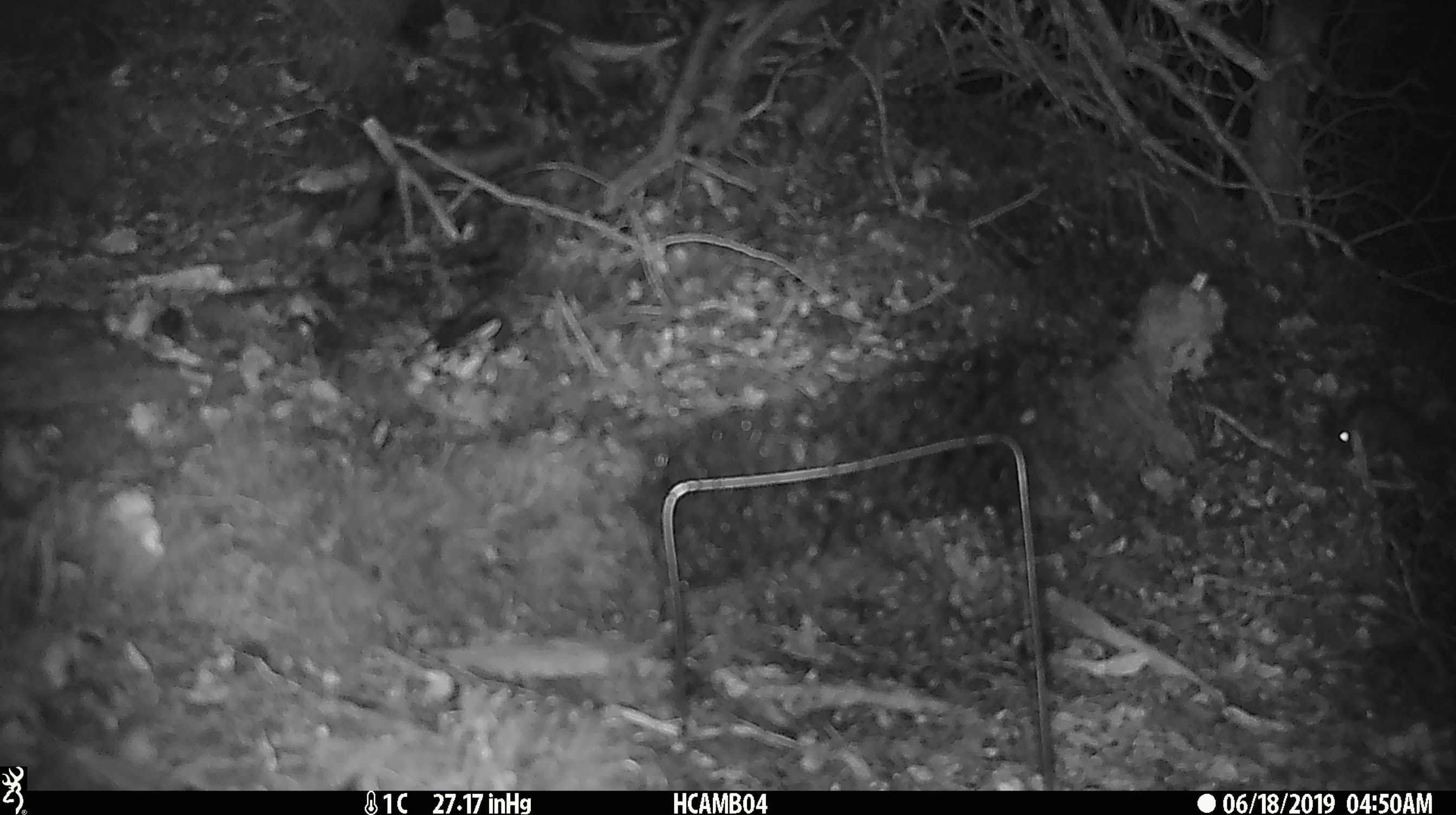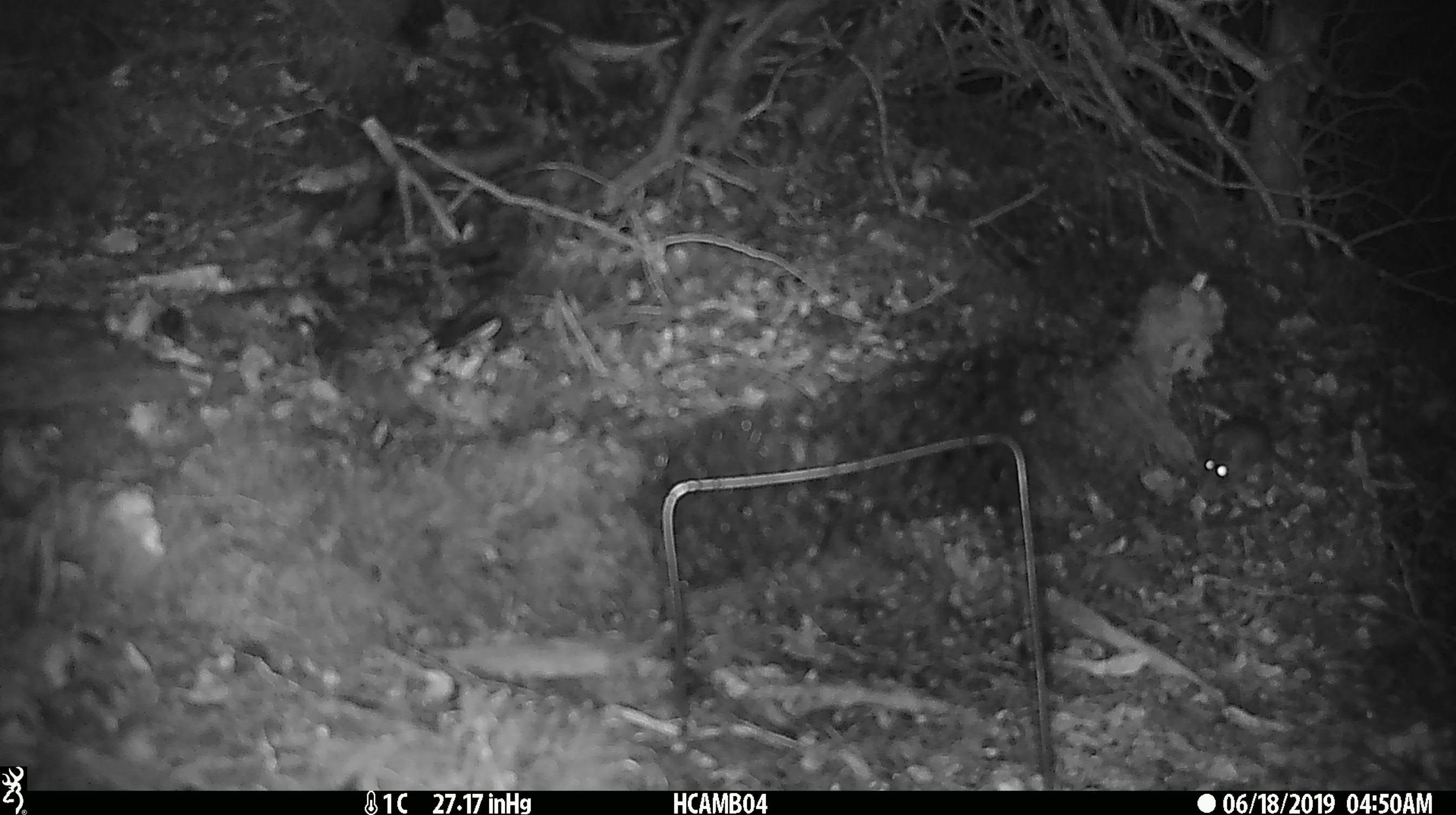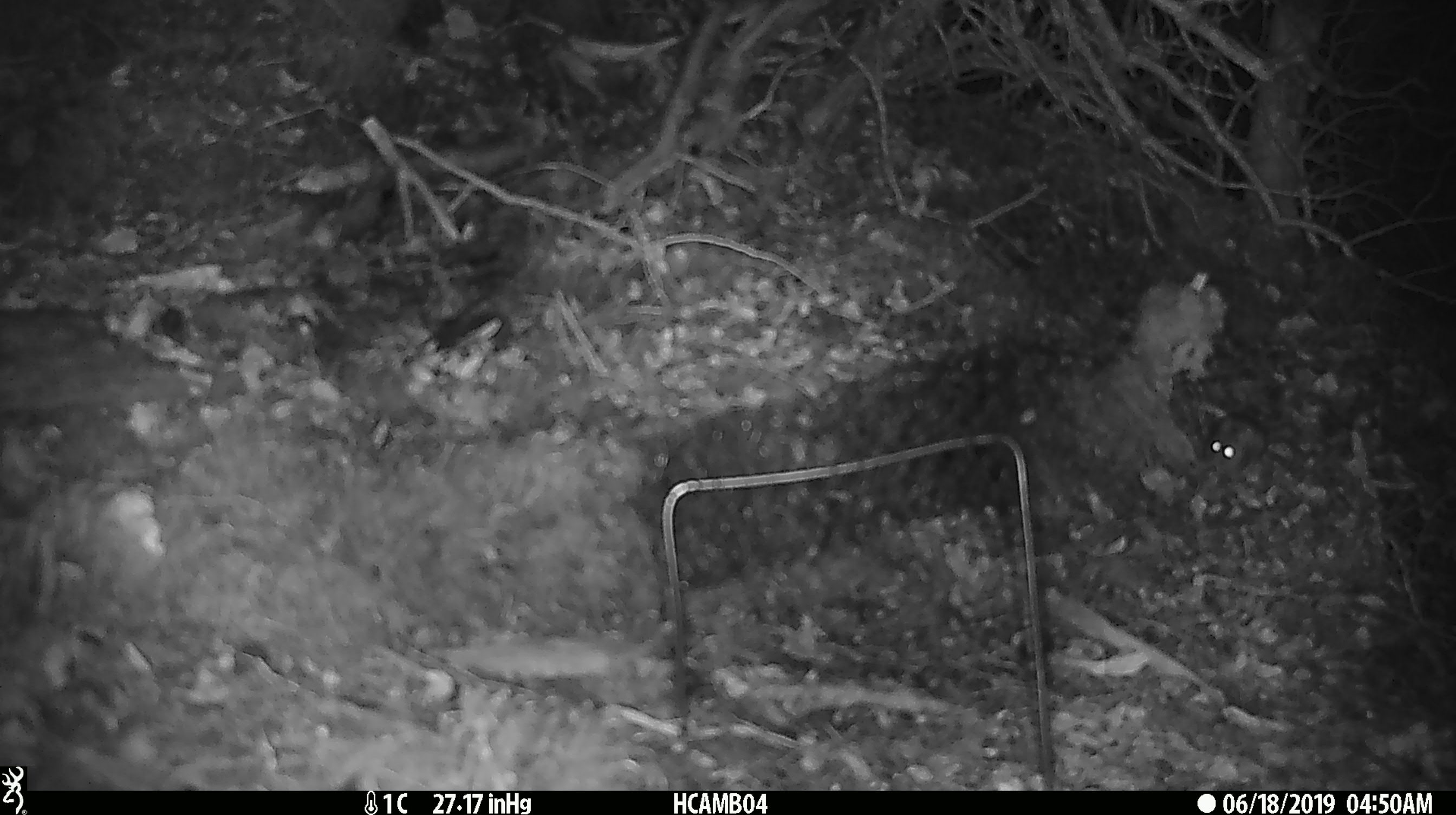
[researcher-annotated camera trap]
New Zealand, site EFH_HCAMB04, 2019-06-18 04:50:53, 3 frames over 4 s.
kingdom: Animalia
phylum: Chordata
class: Mammalia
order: Rodentia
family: Muridae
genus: Mus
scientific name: Mus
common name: mouse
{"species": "mouse (Mus)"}